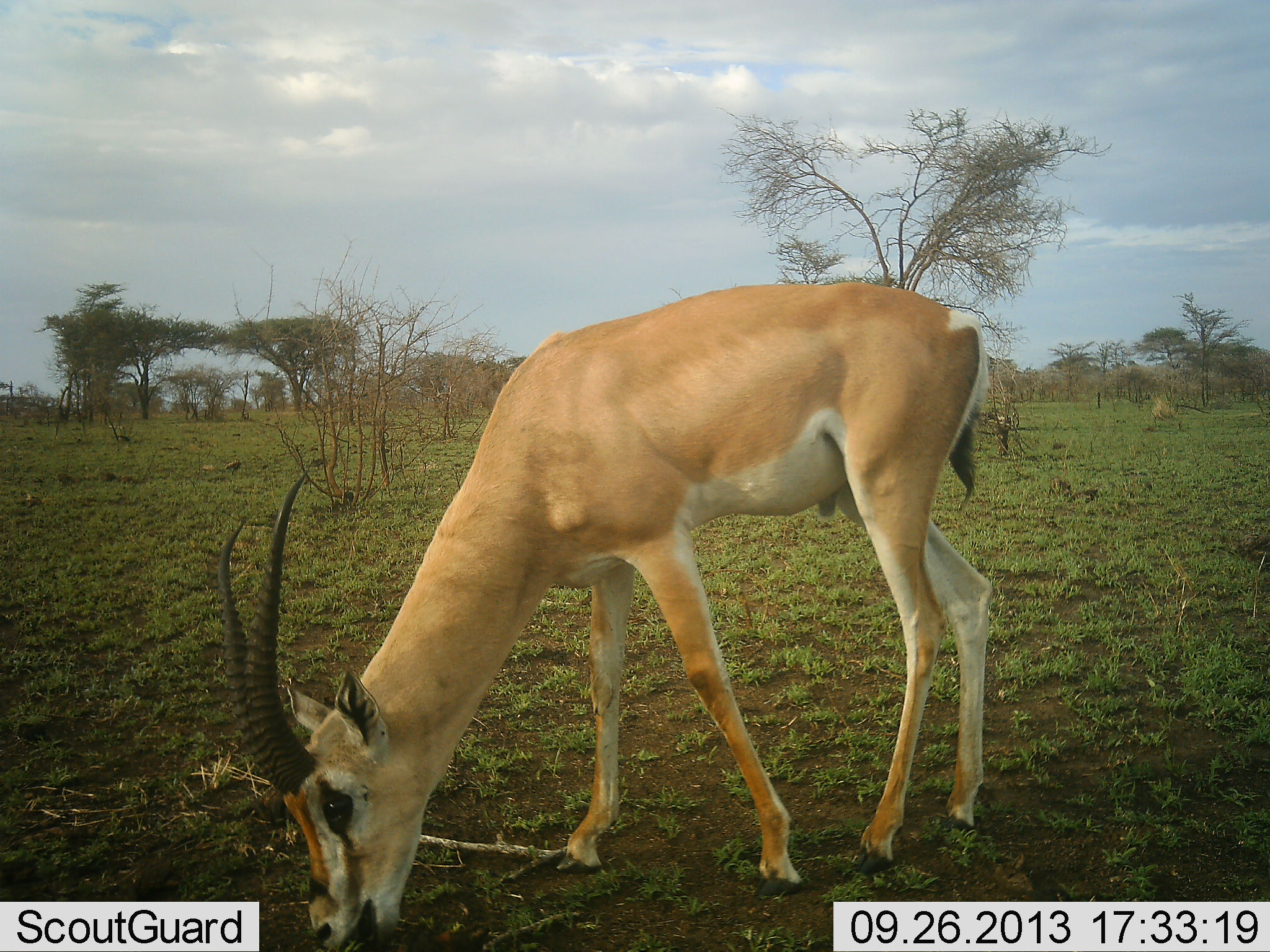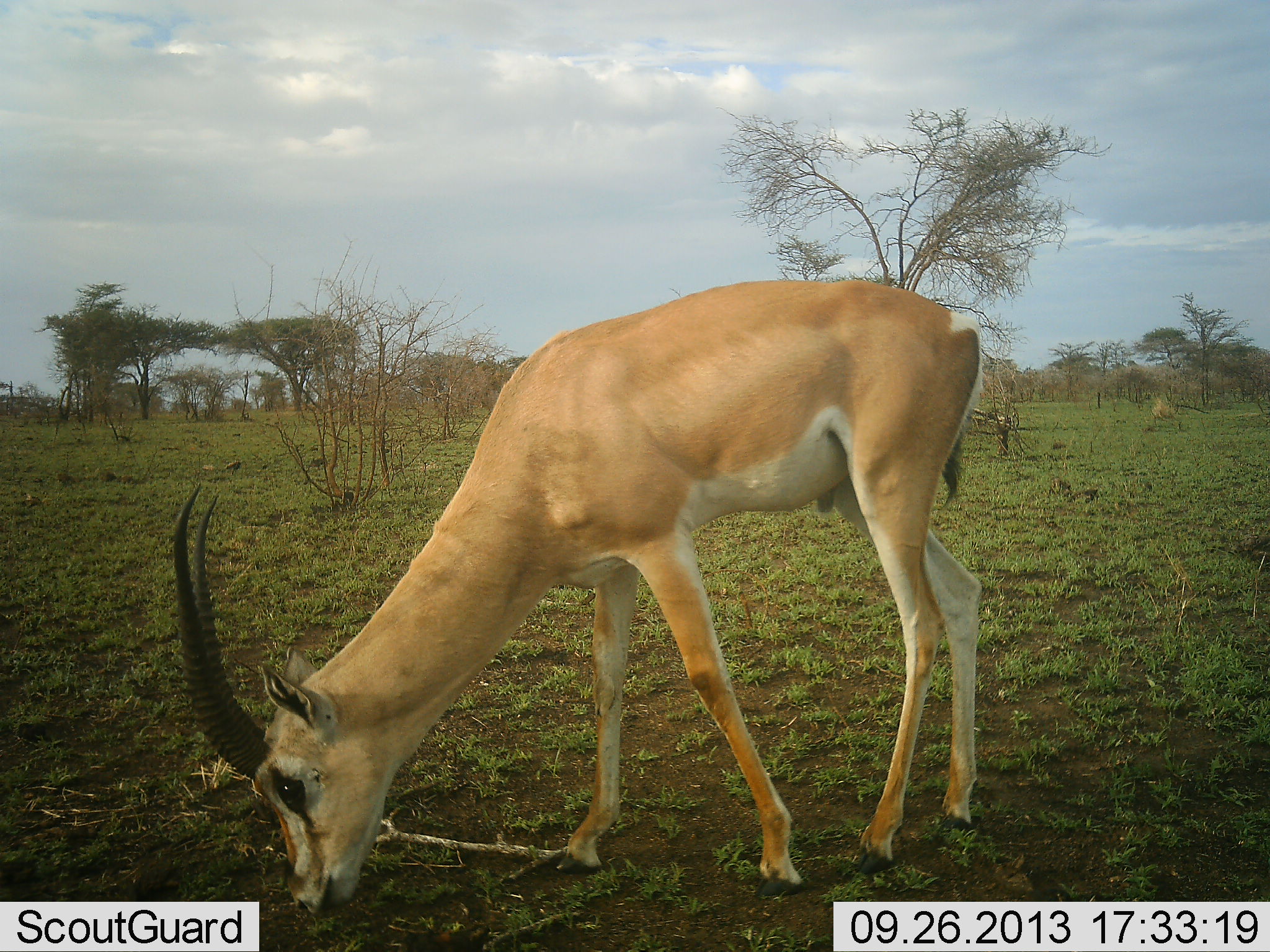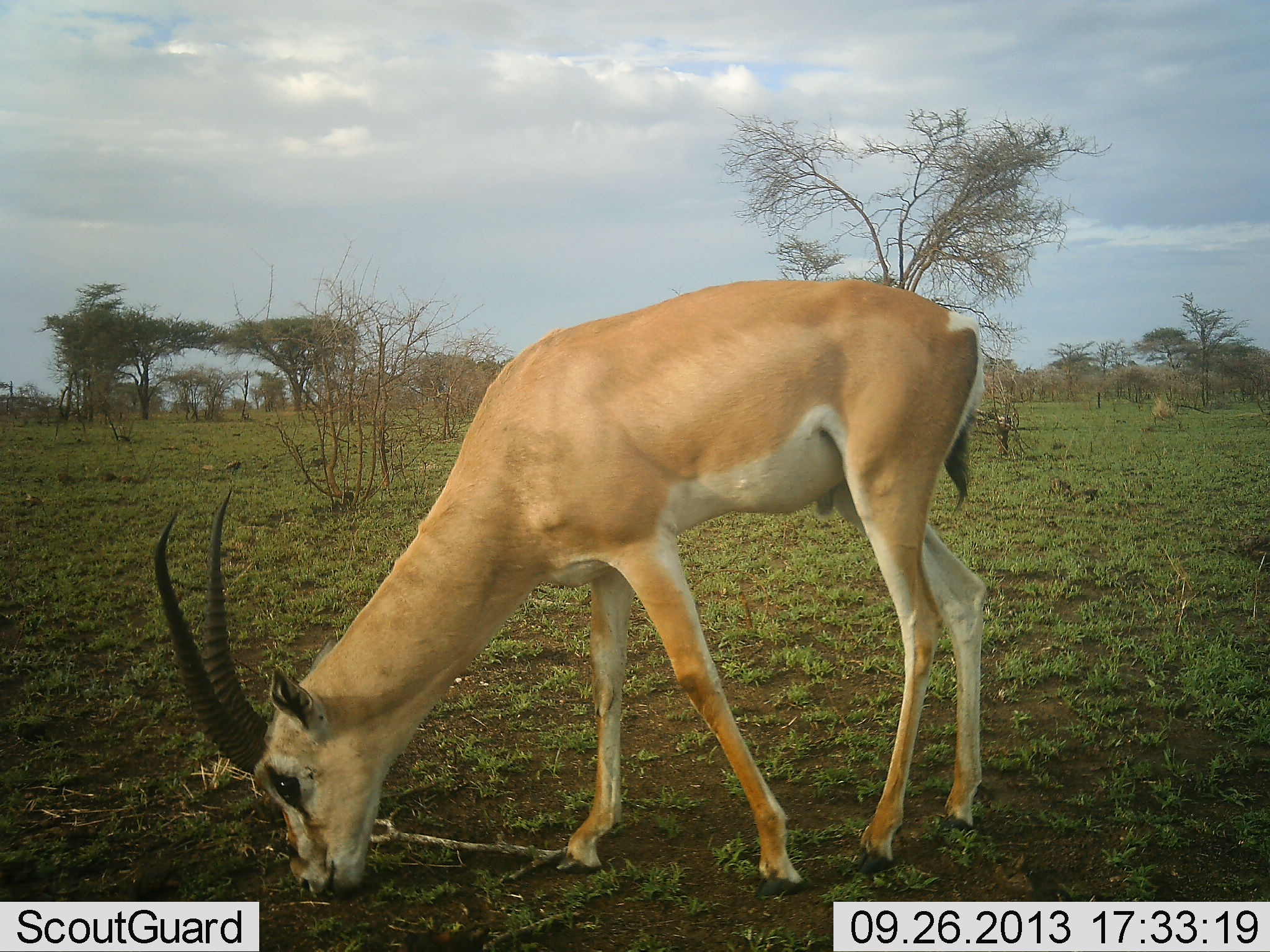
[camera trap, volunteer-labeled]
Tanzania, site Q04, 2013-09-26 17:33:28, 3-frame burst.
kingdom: Animalia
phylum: Chordata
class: Mammalia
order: Artiodactyla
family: Bovidae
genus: Nanger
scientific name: Nanger granti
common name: grant's gazelle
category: gazellegrants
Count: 1.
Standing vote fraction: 10%.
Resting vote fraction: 0%.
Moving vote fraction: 5%.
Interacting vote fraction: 0%.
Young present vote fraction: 0%.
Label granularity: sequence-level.